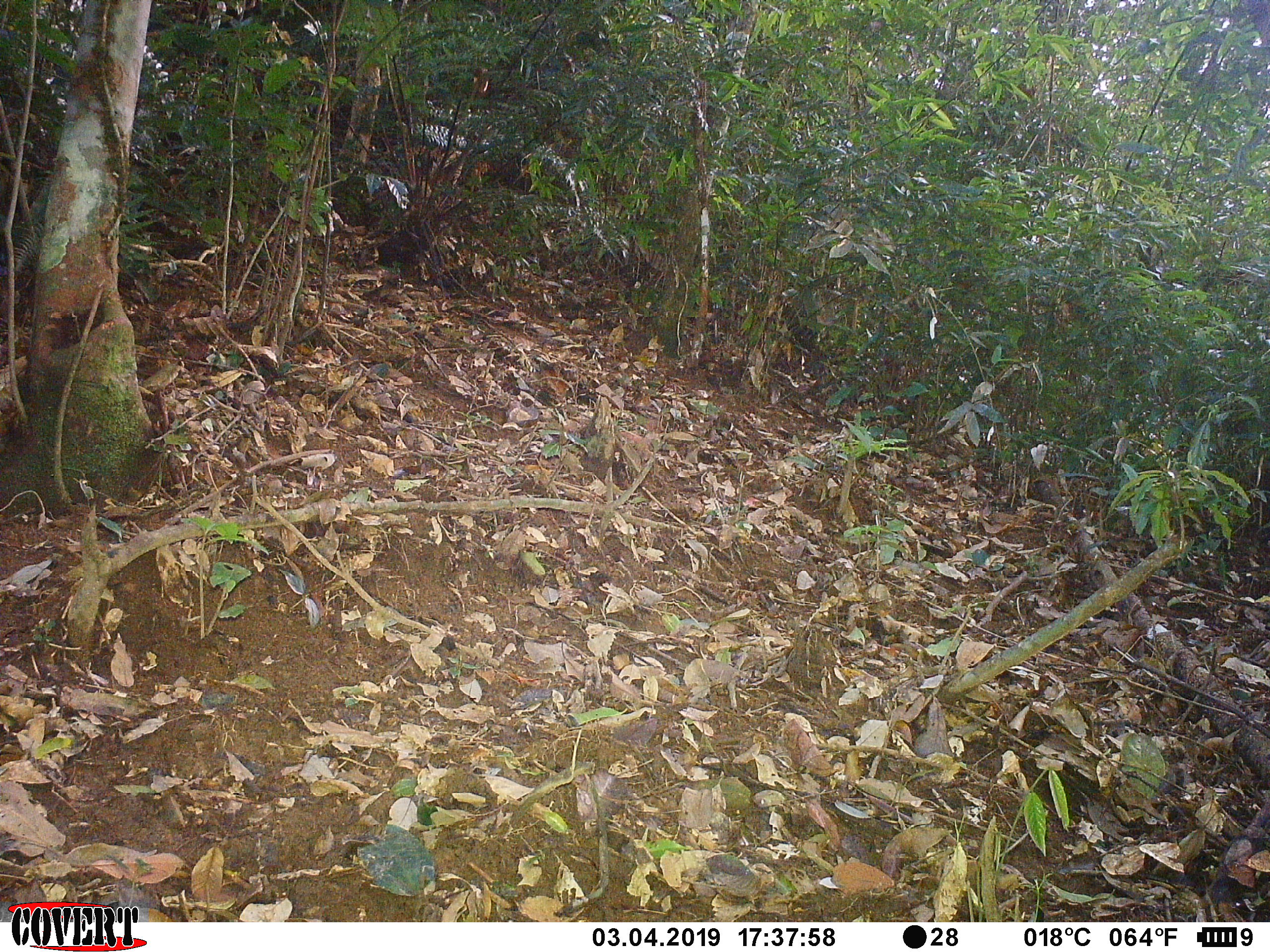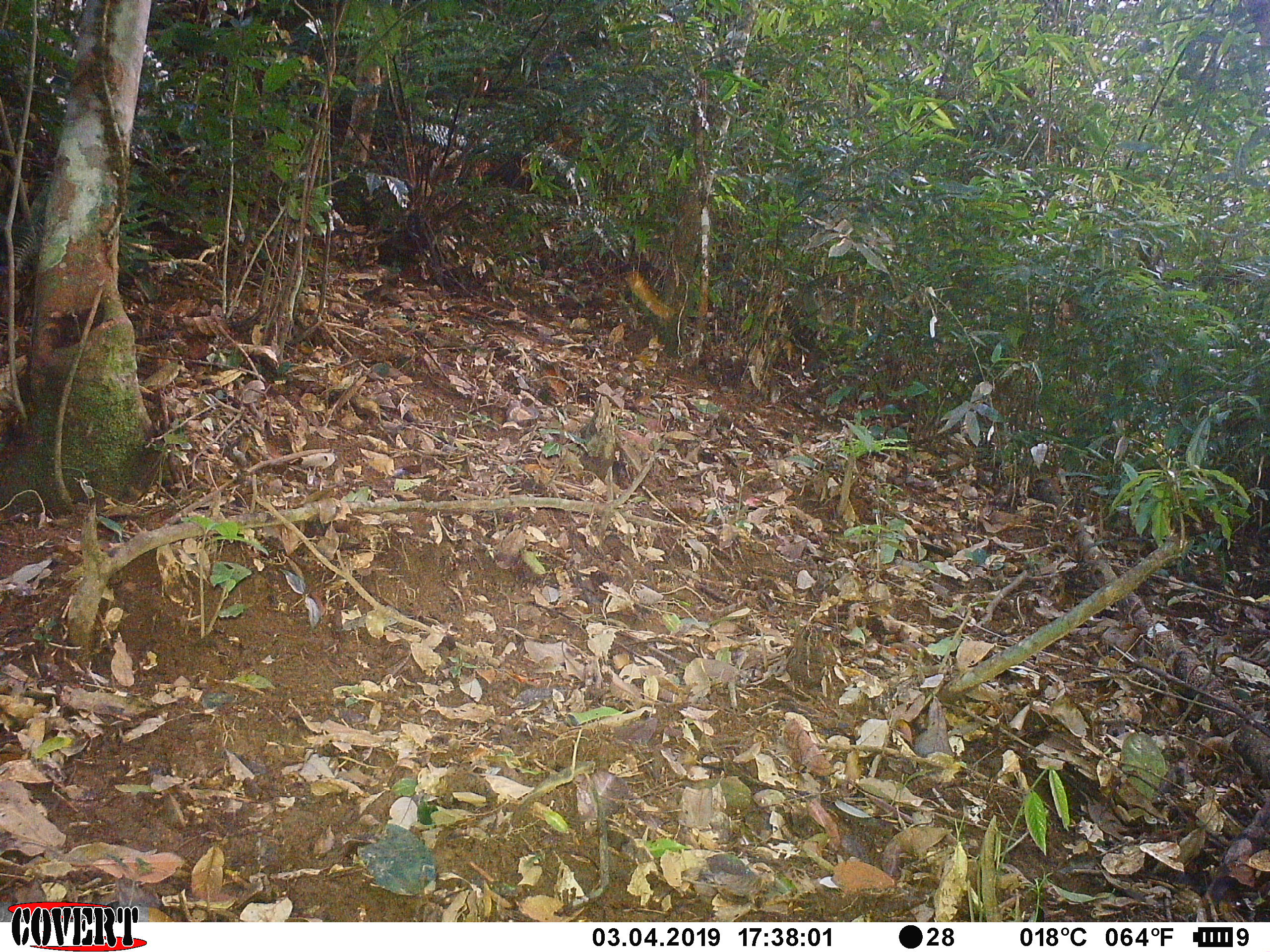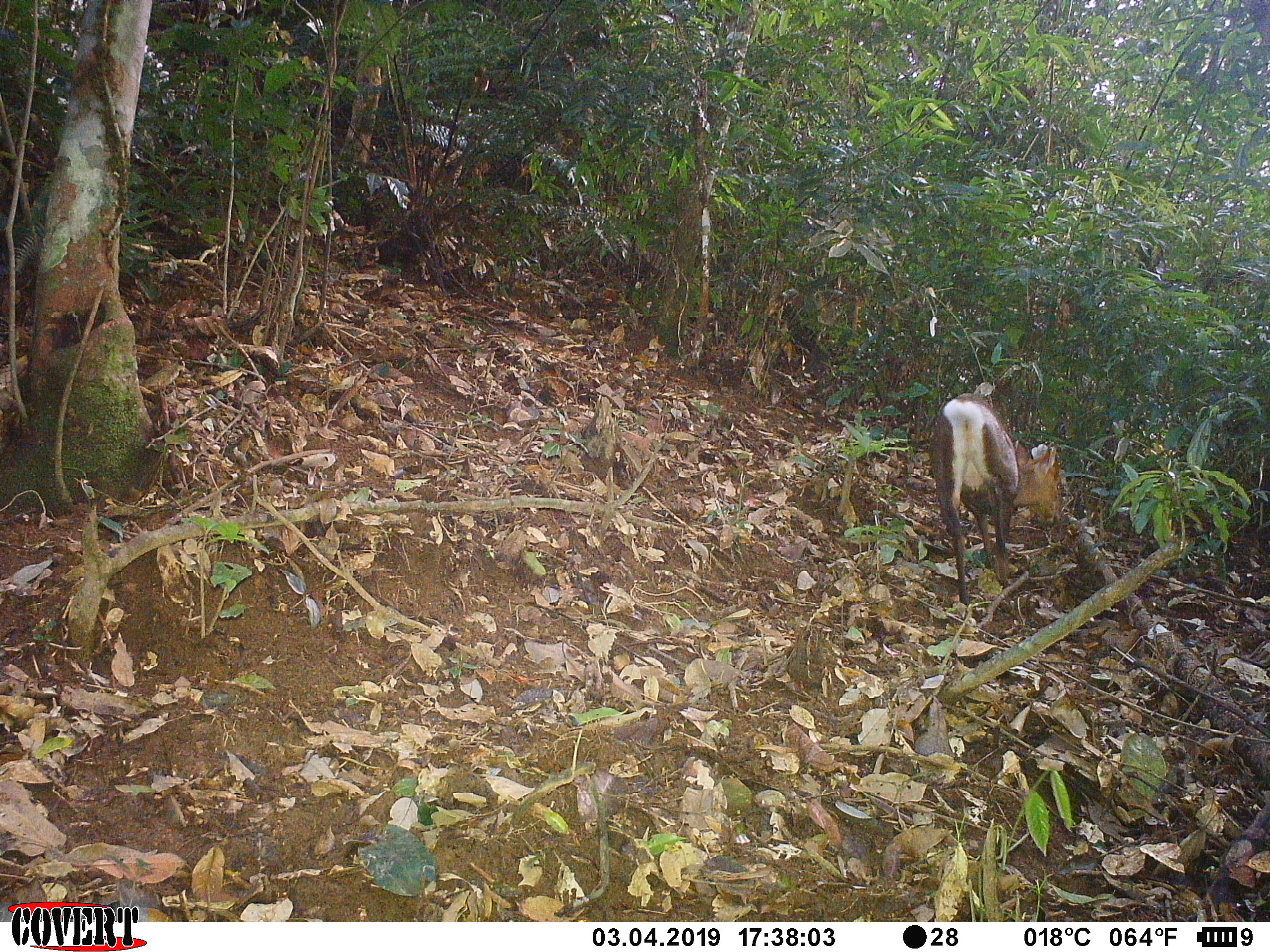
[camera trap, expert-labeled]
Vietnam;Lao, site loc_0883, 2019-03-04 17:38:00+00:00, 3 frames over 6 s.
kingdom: Animalia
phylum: Chordata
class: Mammalia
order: Artiodactyla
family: Cervidae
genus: Muntiacus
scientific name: Muntiacus rooseveltorum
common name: roosevelt's muntjac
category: roosevelts muntjac group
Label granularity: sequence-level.